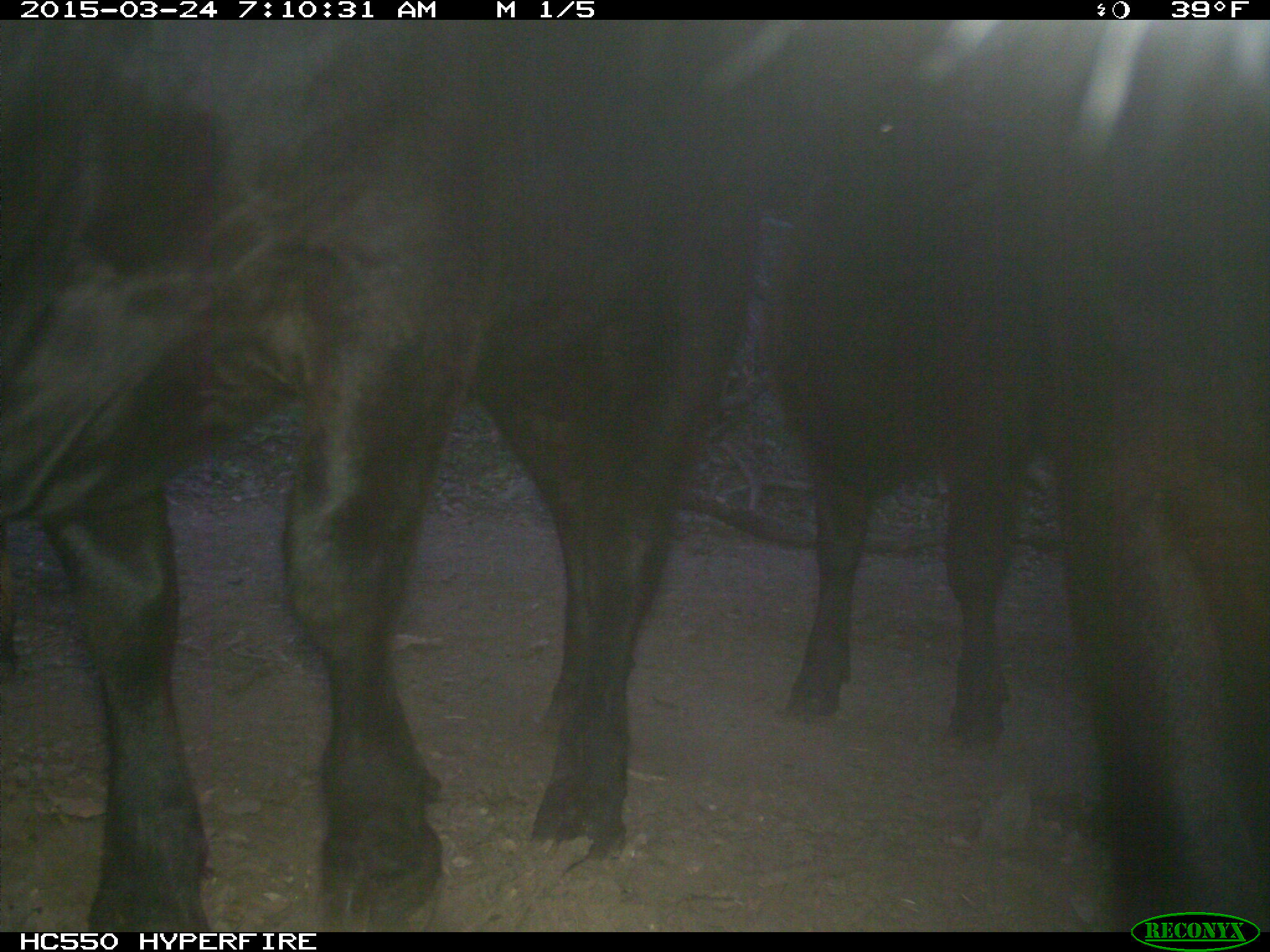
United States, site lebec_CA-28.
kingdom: Animalia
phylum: Chordata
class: Mammalia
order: Artiodactyla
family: Bovidae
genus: Bos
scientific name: Bos taurus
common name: domestic cow